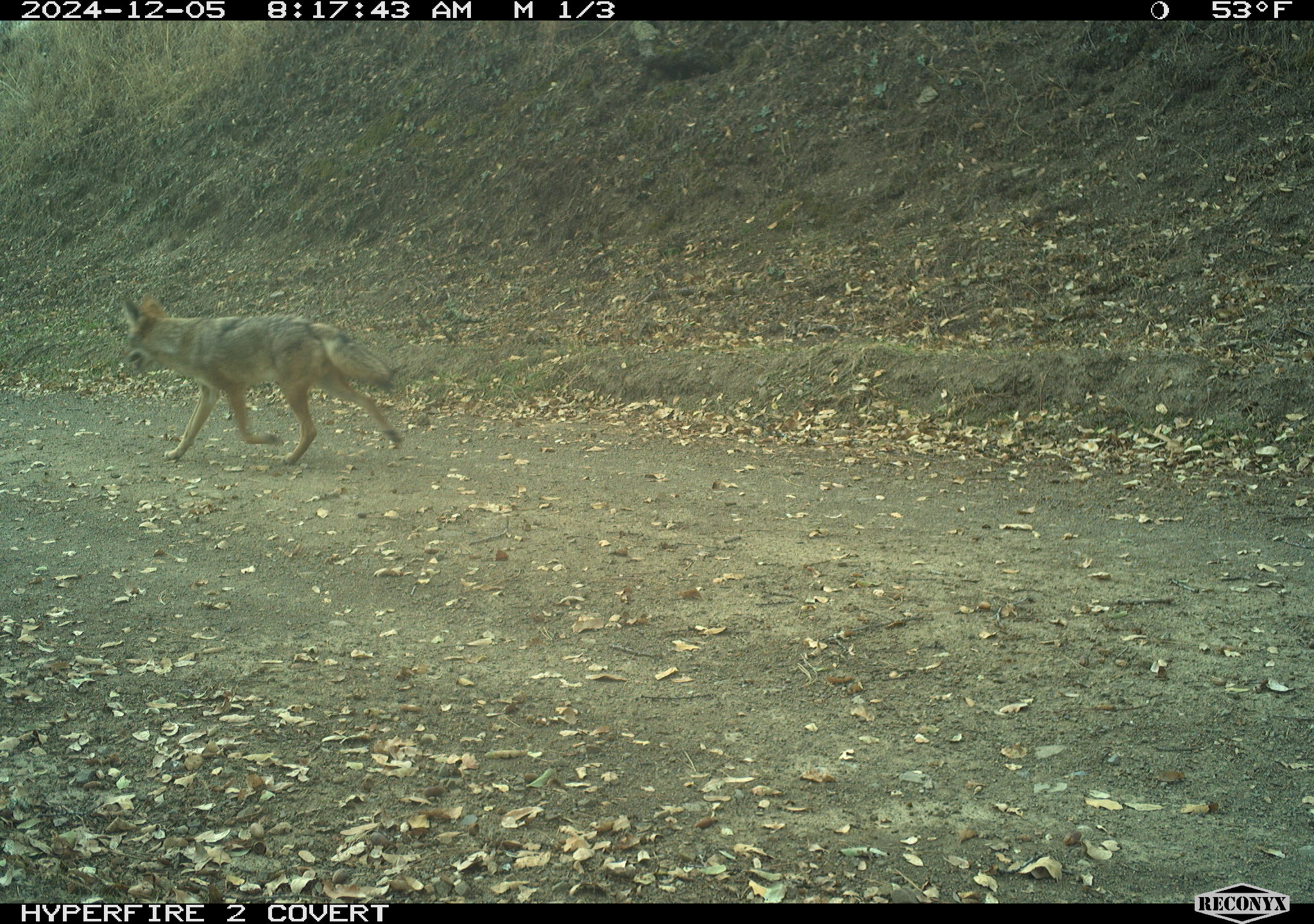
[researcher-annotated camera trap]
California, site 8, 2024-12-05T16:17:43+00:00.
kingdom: Animalia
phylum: Chordata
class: Mammalia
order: Carnivora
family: Canidae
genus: Canis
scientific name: Canis latrans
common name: coyote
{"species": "coyote (Canis latrans)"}